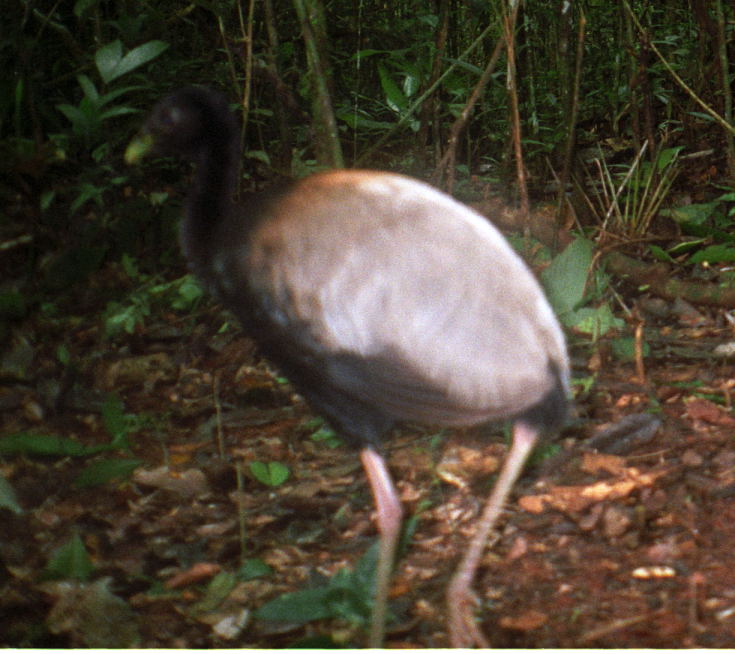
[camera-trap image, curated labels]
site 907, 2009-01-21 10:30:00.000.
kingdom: Animalia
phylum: Chordata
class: Aves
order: Gruiformes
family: Psophiidae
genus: Psophia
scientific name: Psophia crepitans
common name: gray-winged trumpeter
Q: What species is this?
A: Psophia crepitans (gray-winged trumpeter).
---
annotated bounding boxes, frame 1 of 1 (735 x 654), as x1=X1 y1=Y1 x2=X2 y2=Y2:
psophia crepitans: x1=121 y1=79 x2=579 y2=647